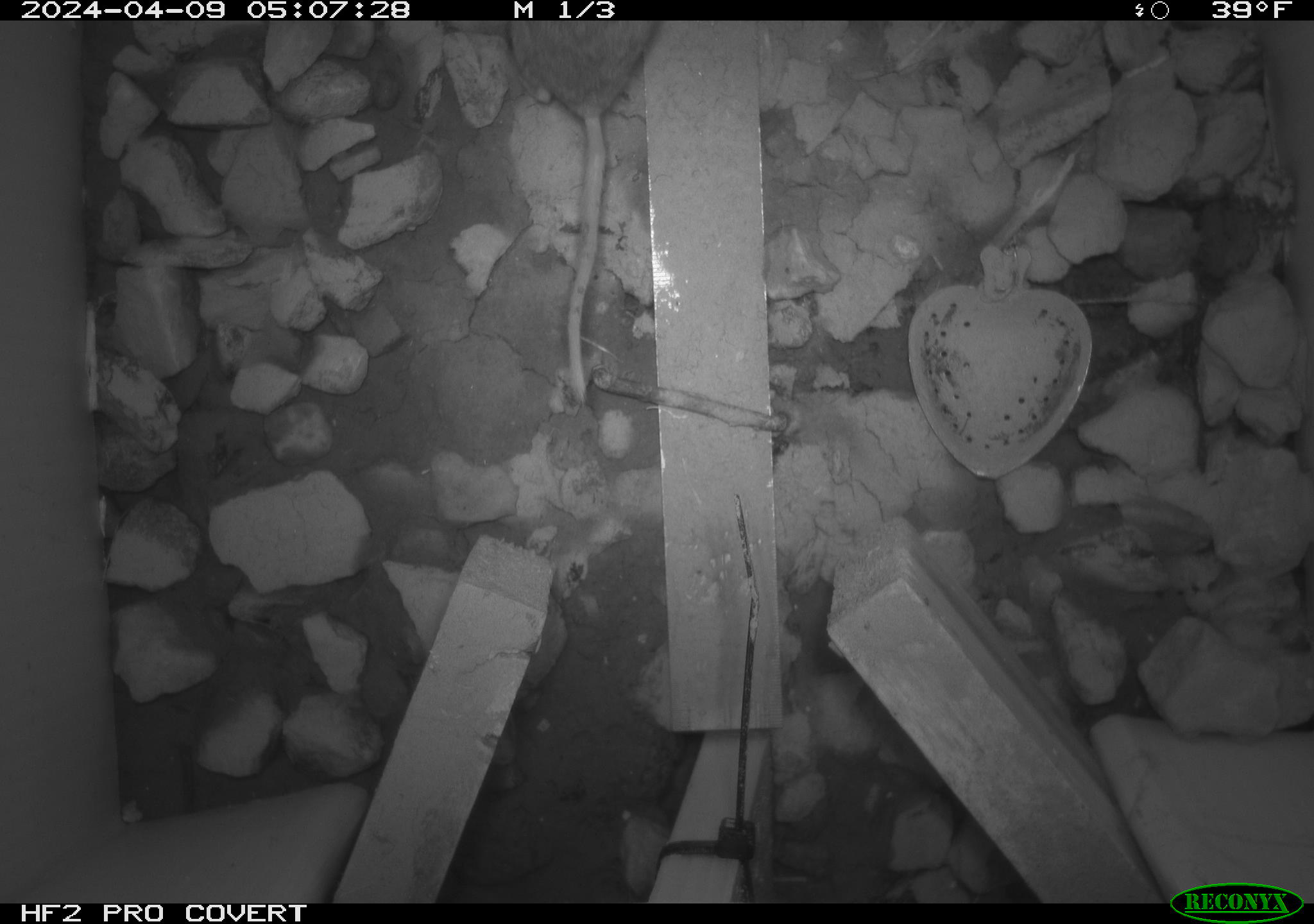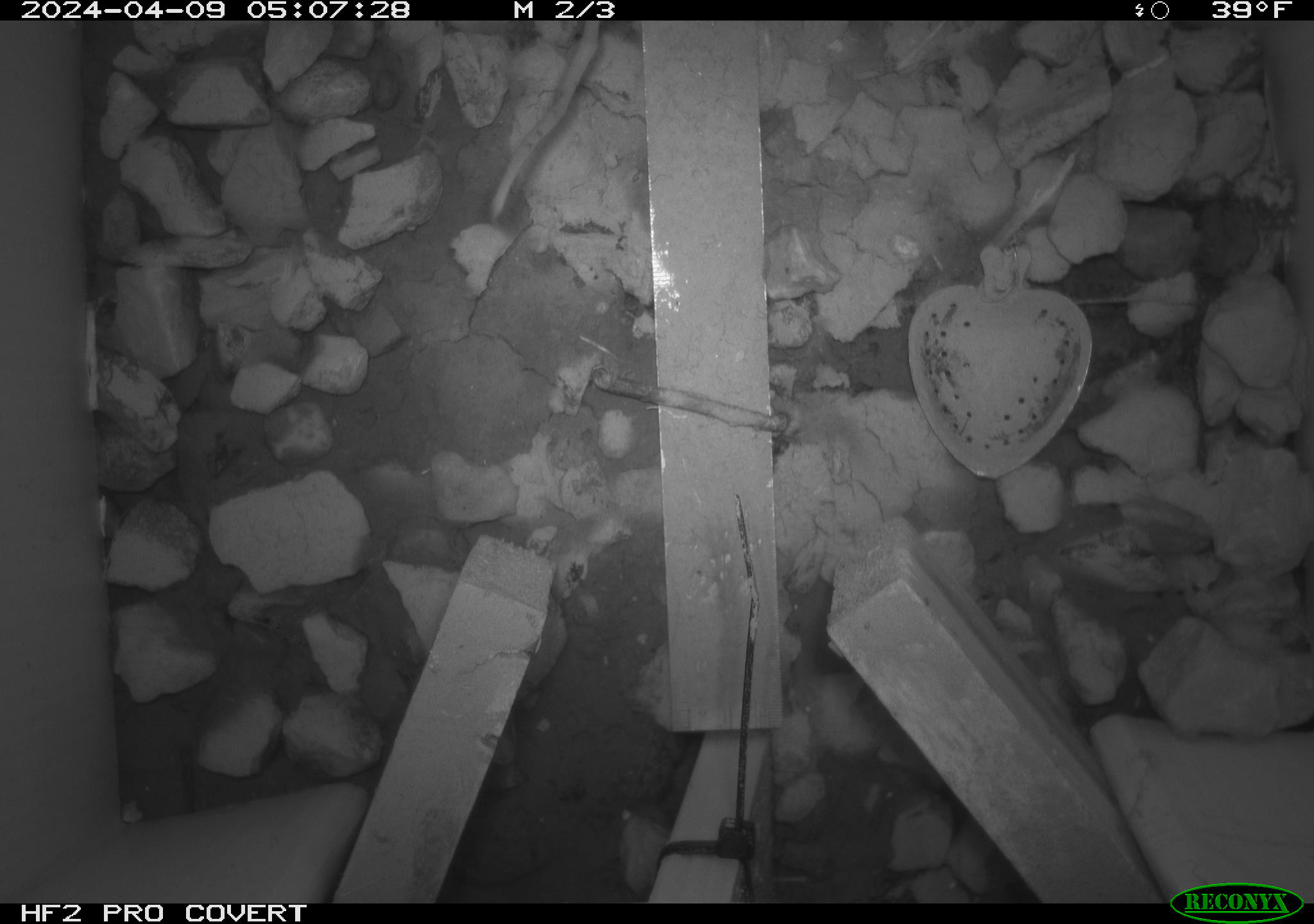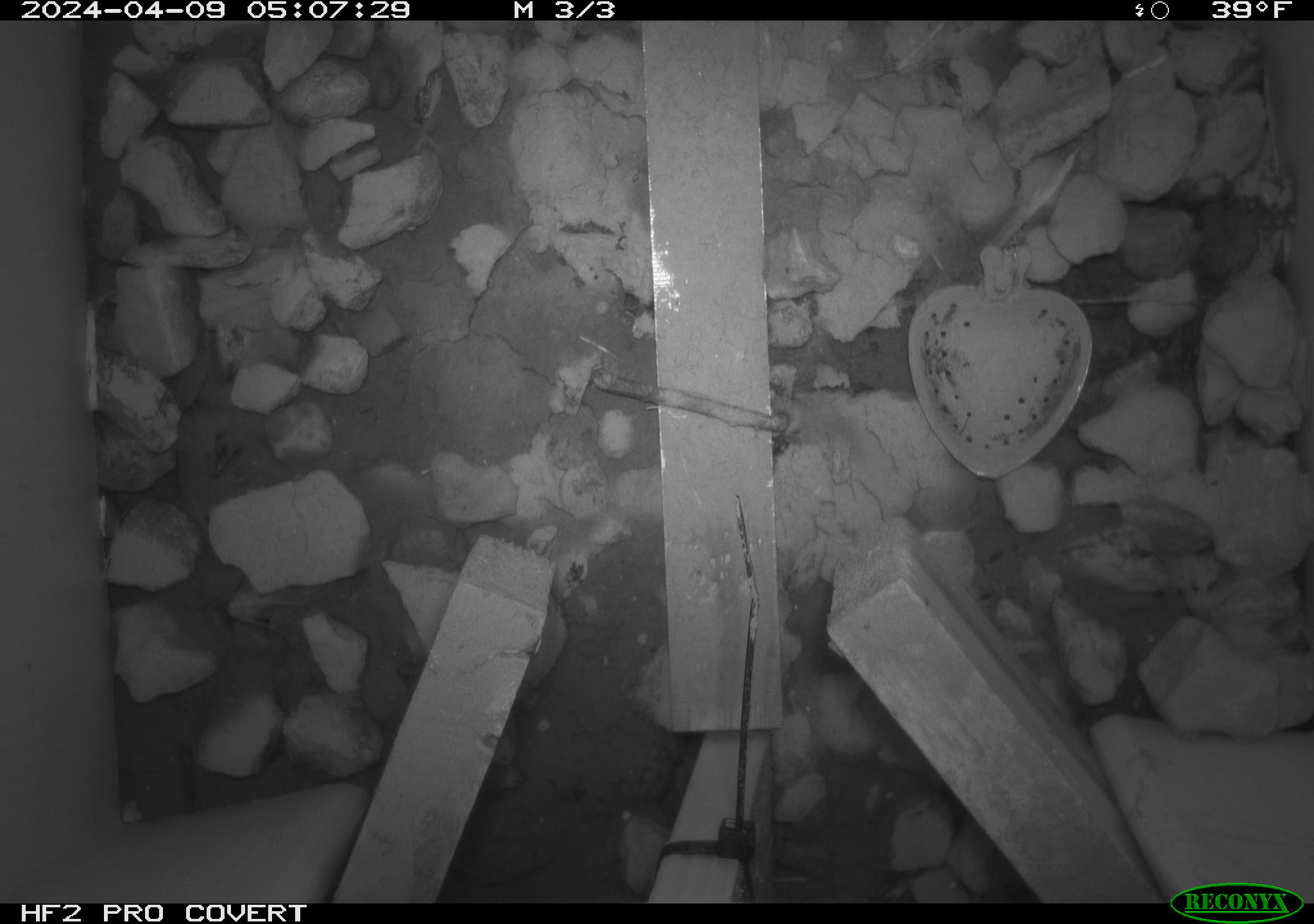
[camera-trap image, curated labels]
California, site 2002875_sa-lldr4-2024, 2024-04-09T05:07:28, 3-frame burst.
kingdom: Animalia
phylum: Chordata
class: Mammalia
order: Rodentia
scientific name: Rodentia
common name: rodent